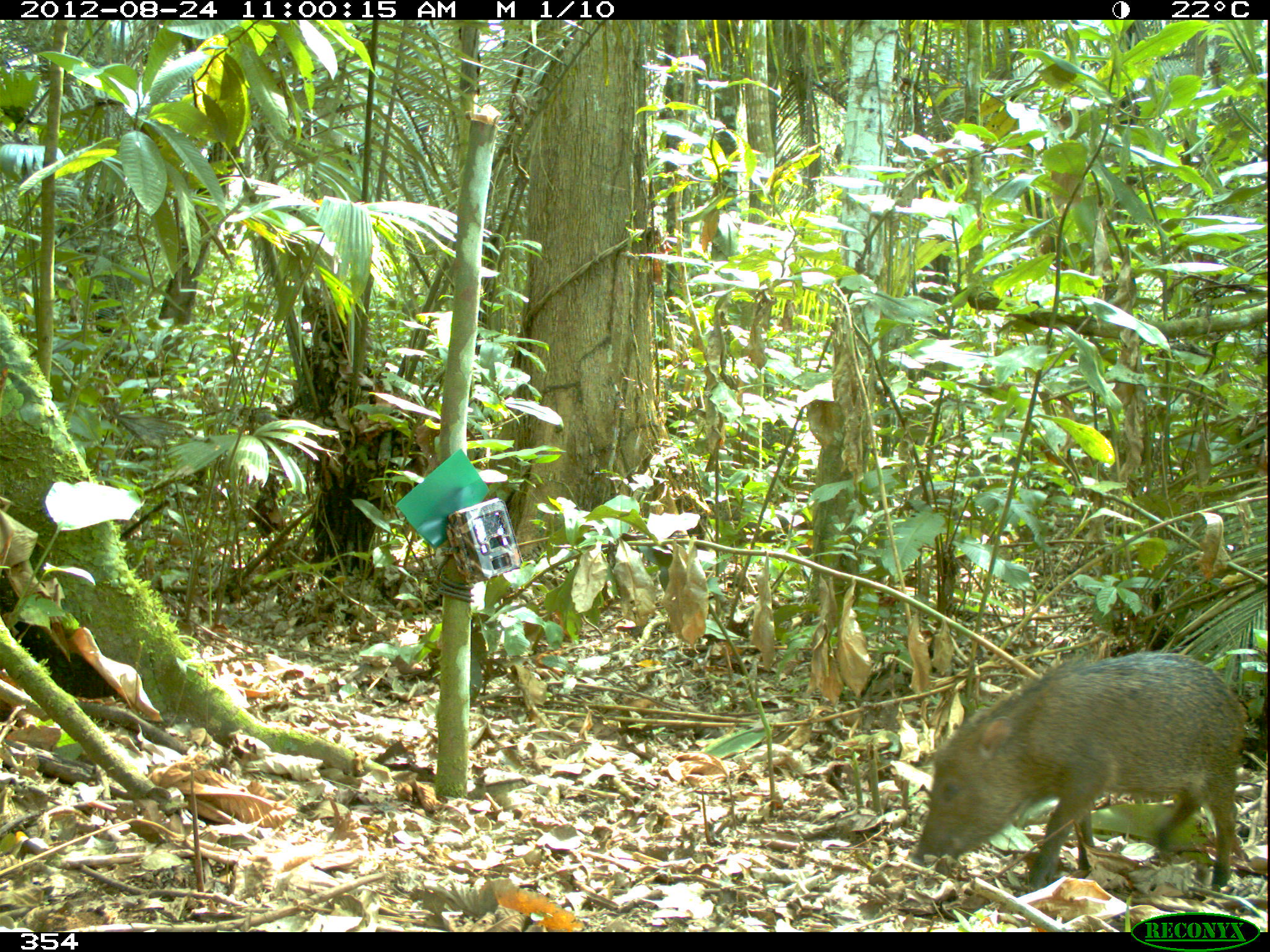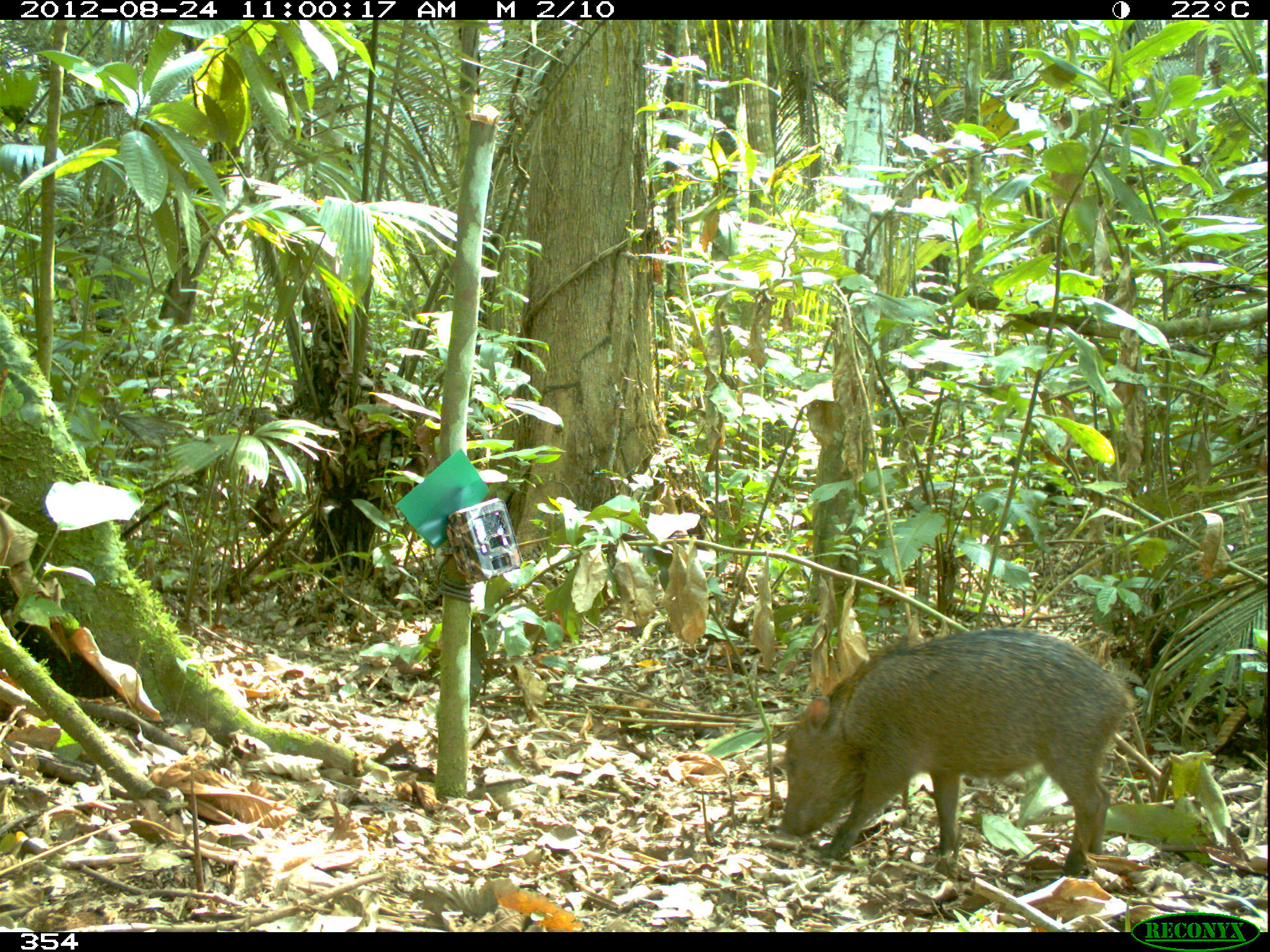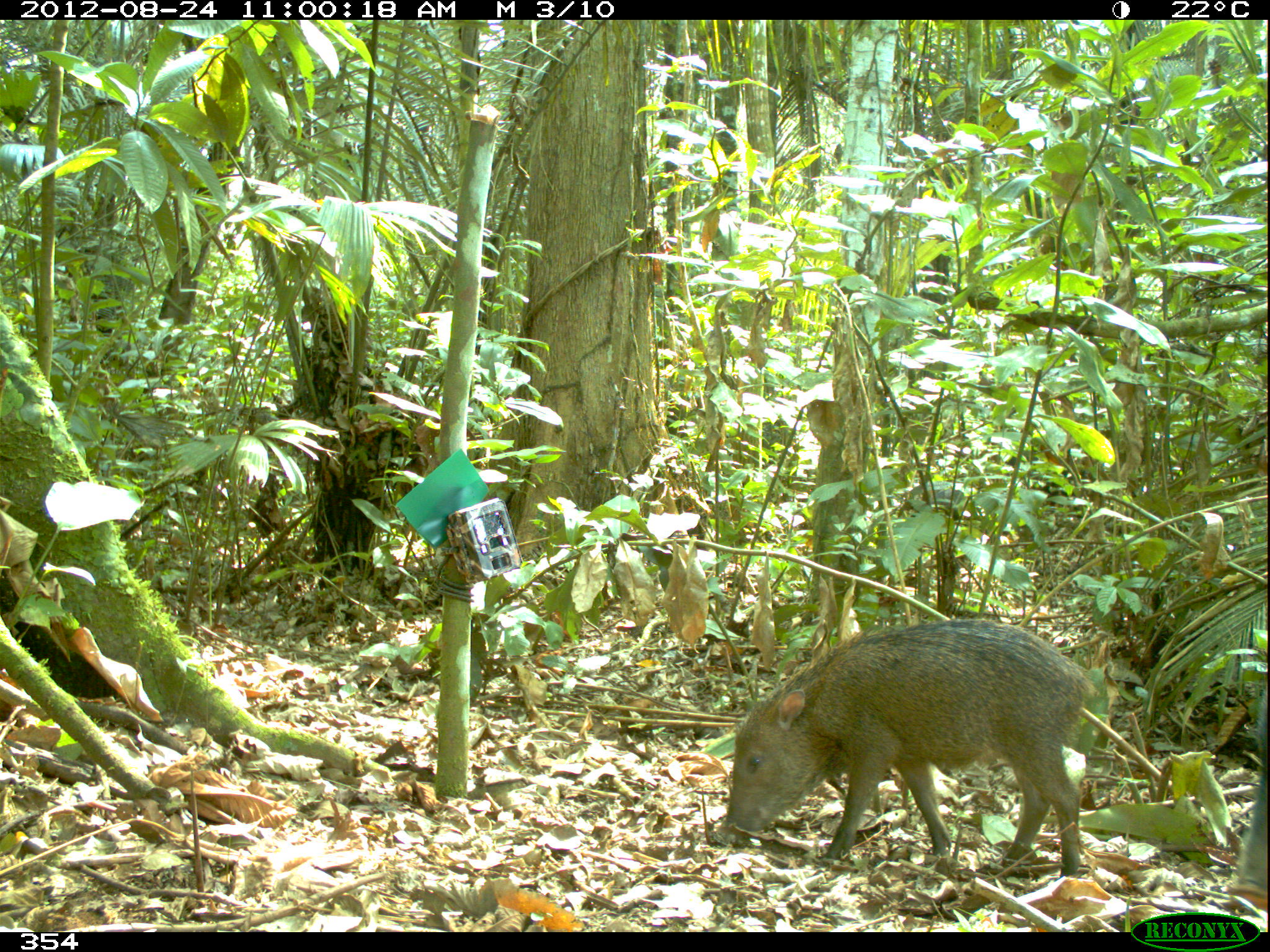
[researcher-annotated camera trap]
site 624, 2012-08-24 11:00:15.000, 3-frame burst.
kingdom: Animalia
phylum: Chordata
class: Mammalia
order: Artiodactyla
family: Tayassuidae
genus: Tayassu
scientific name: Tayassu pecari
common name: white-lipped peccary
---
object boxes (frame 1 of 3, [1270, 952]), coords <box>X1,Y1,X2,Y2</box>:
tayassu pecari: <box>904,653,1249,888</box>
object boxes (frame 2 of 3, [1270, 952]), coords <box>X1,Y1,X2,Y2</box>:
tayassu pecari: <box>776,627,1137,878</box>